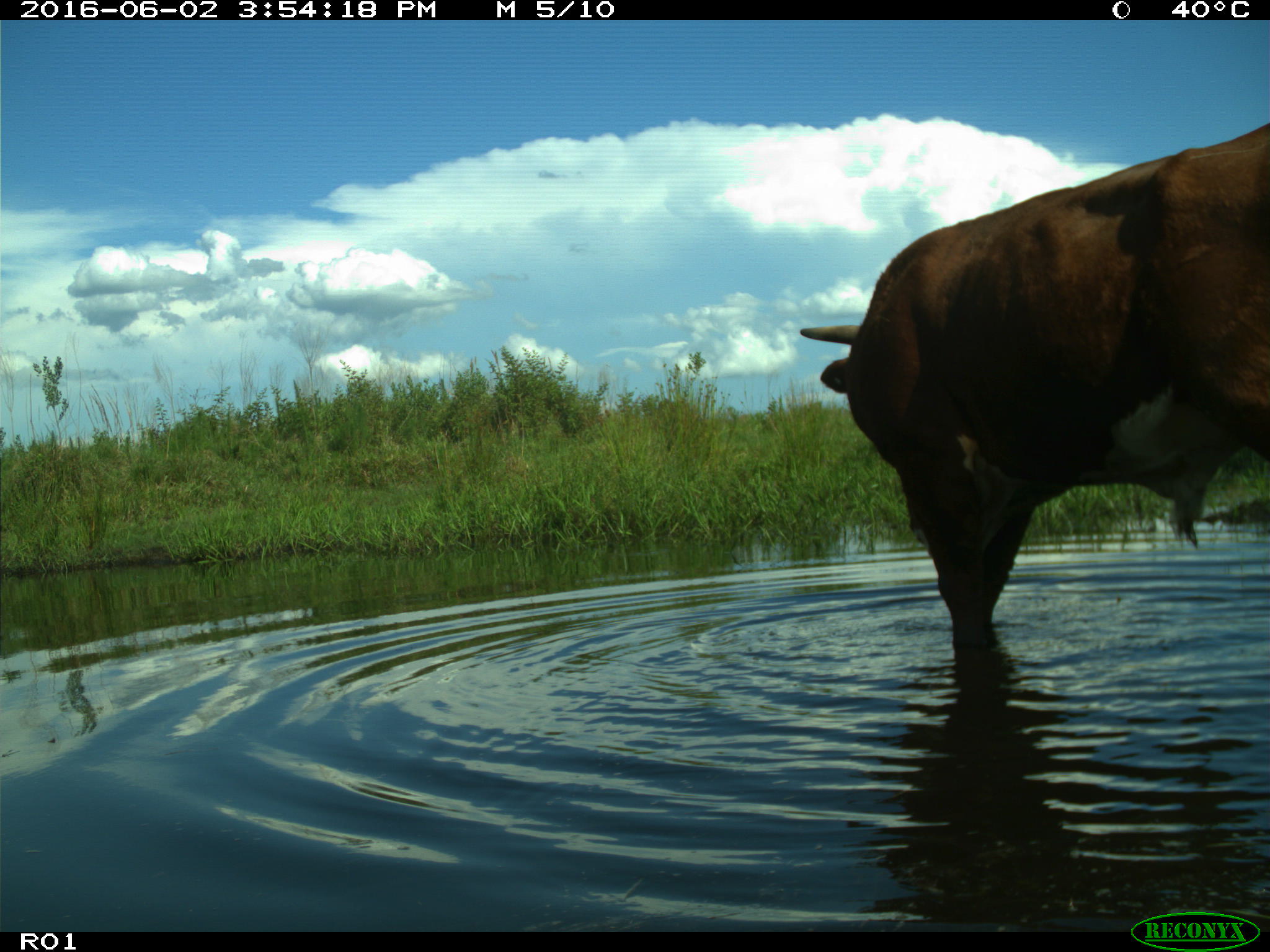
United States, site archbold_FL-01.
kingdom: Animalia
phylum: Chordata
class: Mammalia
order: Artiodactyla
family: Bovidae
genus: Bos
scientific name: Bos taurus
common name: domestic cow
Bos taurus (domestic cow).